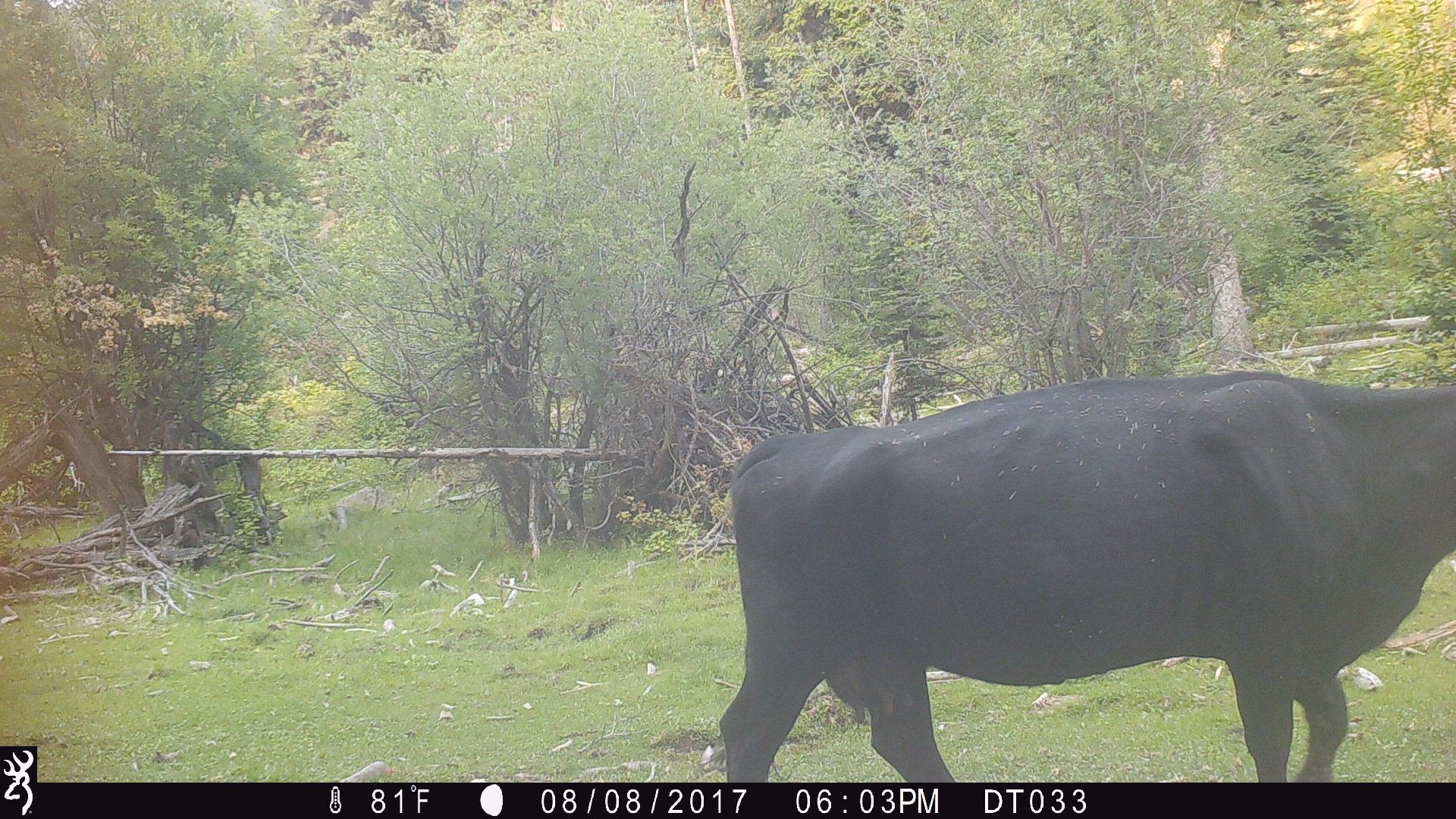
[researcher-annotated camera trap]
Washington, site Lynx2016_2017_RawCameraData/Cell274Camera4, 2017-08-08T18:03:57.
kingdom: Animalia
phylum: Chordata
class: Mammalia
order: Artiodactyla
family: Bovidae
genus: Bos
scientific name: Bos taurus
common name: domestic cattle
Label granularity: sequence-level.